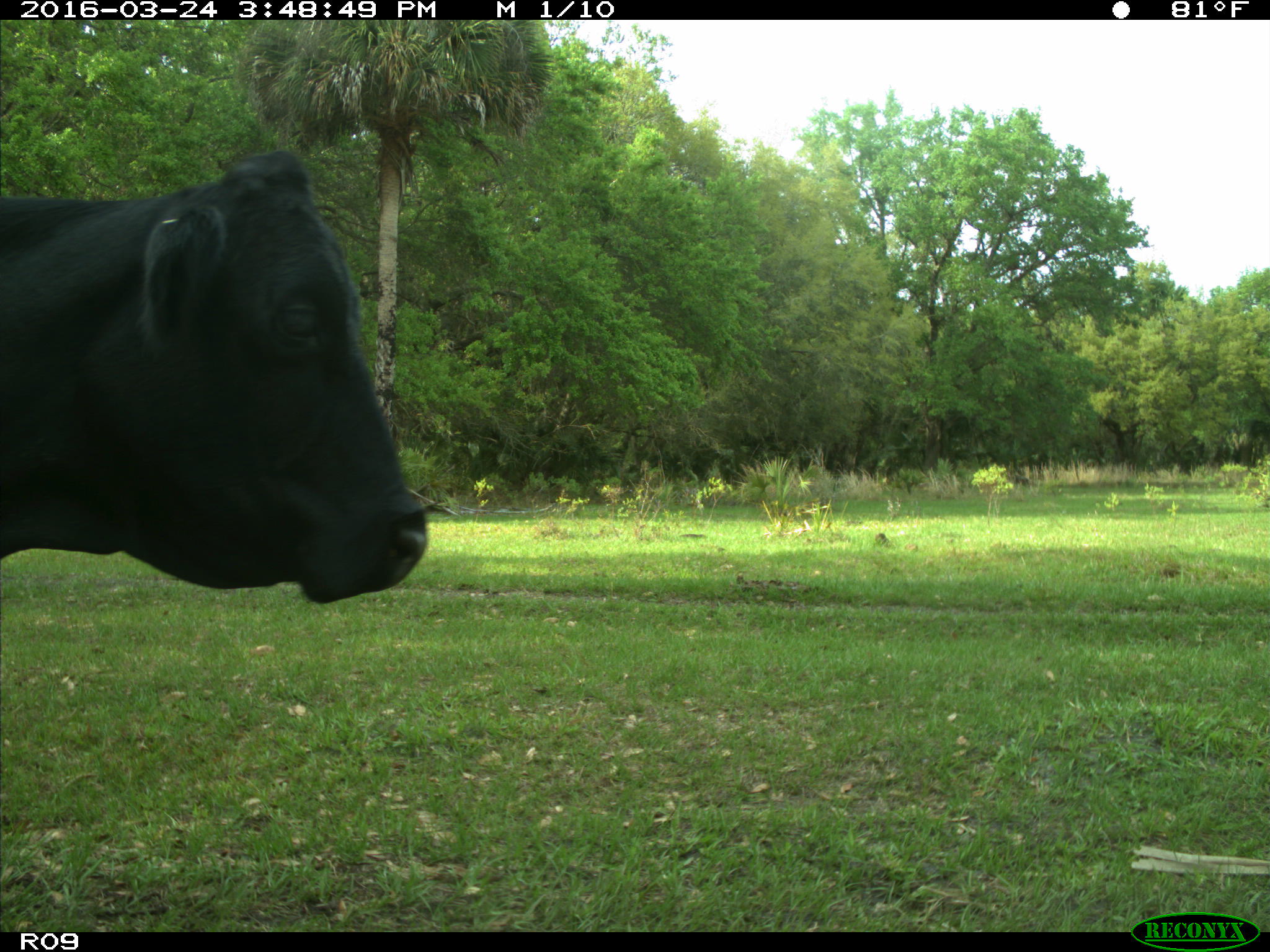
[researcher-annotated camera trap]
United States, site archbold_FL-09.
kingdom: Animalia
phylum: Chordata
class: Mammalia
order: Artiodactyla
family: Bovidae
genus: Bos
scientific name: Bos taurus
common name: domestic cow